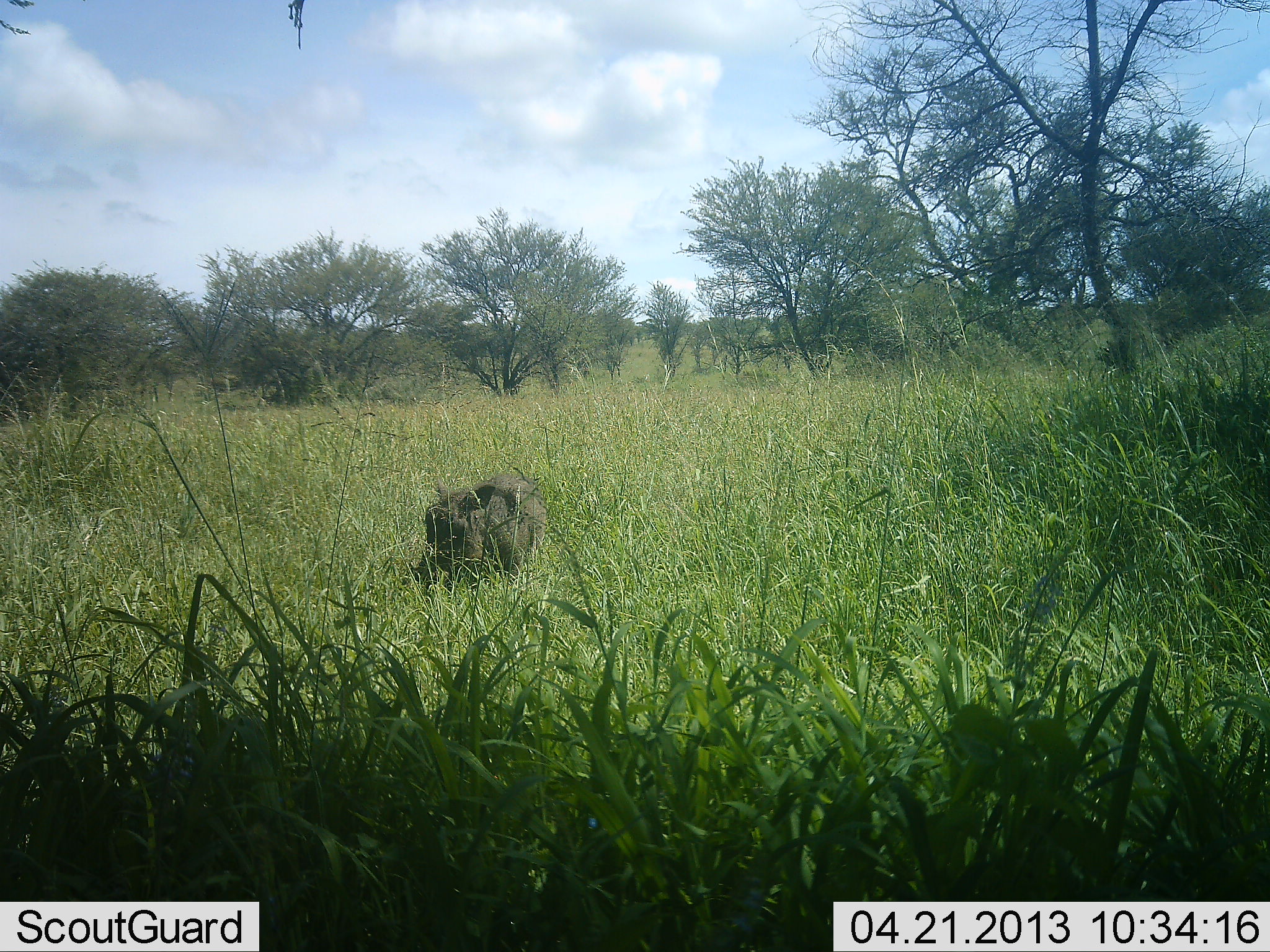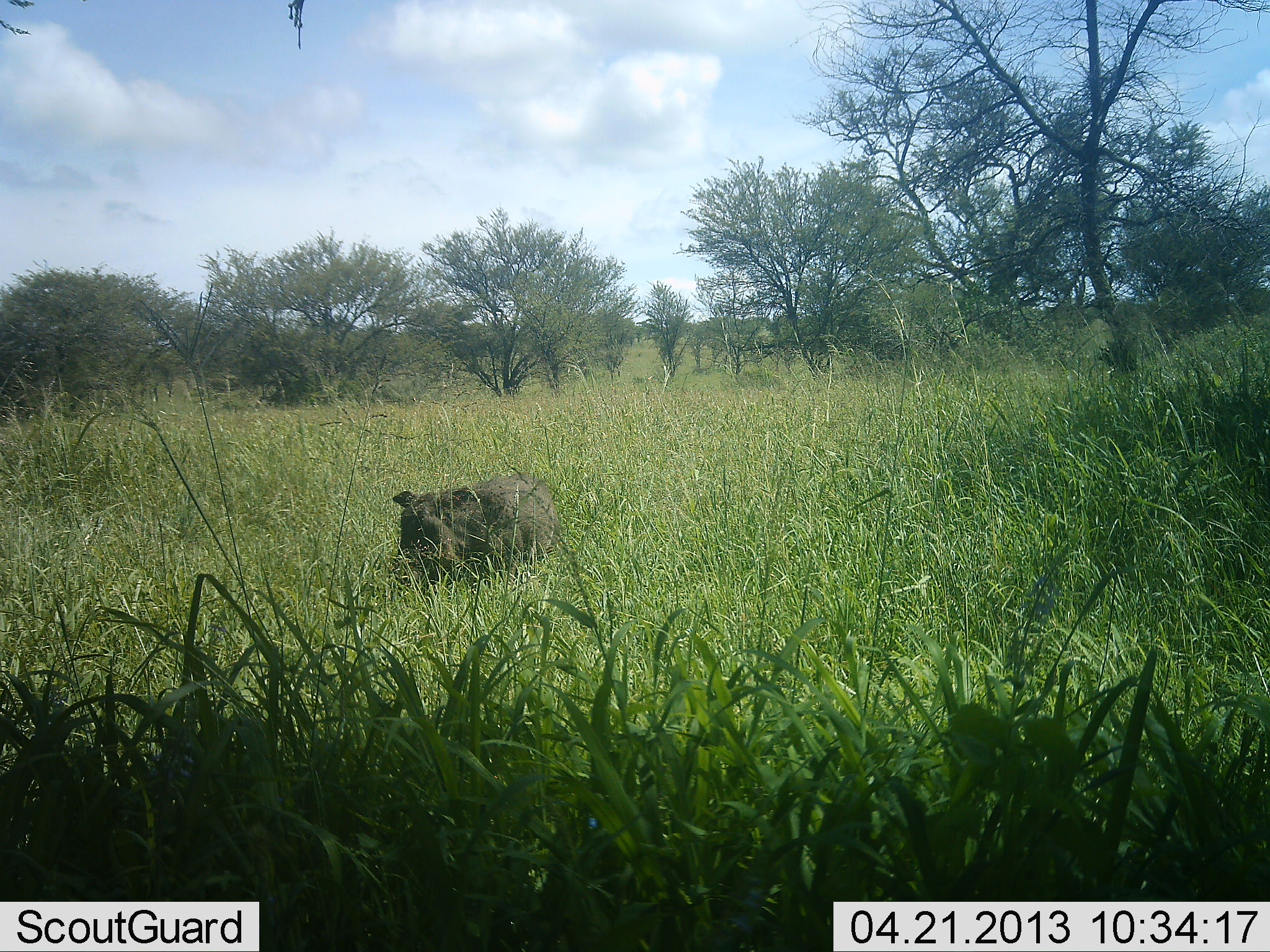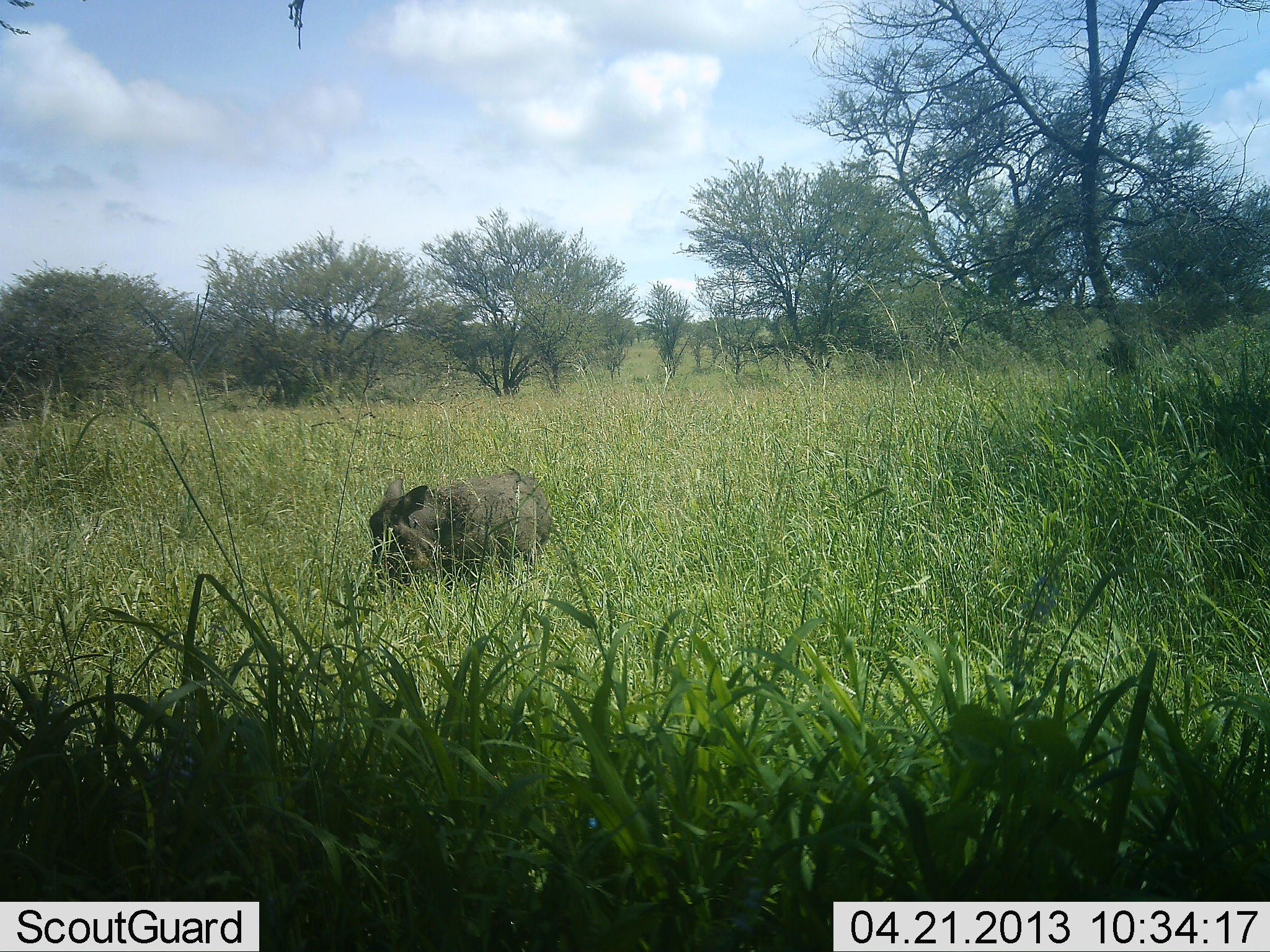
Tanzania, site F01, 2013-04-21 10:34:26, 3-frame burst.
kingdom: Animalia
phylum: Chordata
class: Mammalia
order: Artiodactyla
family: Suidae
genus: Phacochoerus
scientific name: Phacochoerus africanus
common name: warthog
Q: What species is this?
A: Warthog (Phacochoerus africanus).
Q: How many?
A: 1.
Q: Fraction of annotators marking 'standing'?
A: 41%.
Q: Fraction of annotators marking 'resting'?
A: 0%.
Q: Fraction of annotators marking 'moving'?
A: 59%.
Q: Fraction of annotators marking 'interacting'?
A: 0%.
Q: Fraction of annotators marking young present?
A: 6%.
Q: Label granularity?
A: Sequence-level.